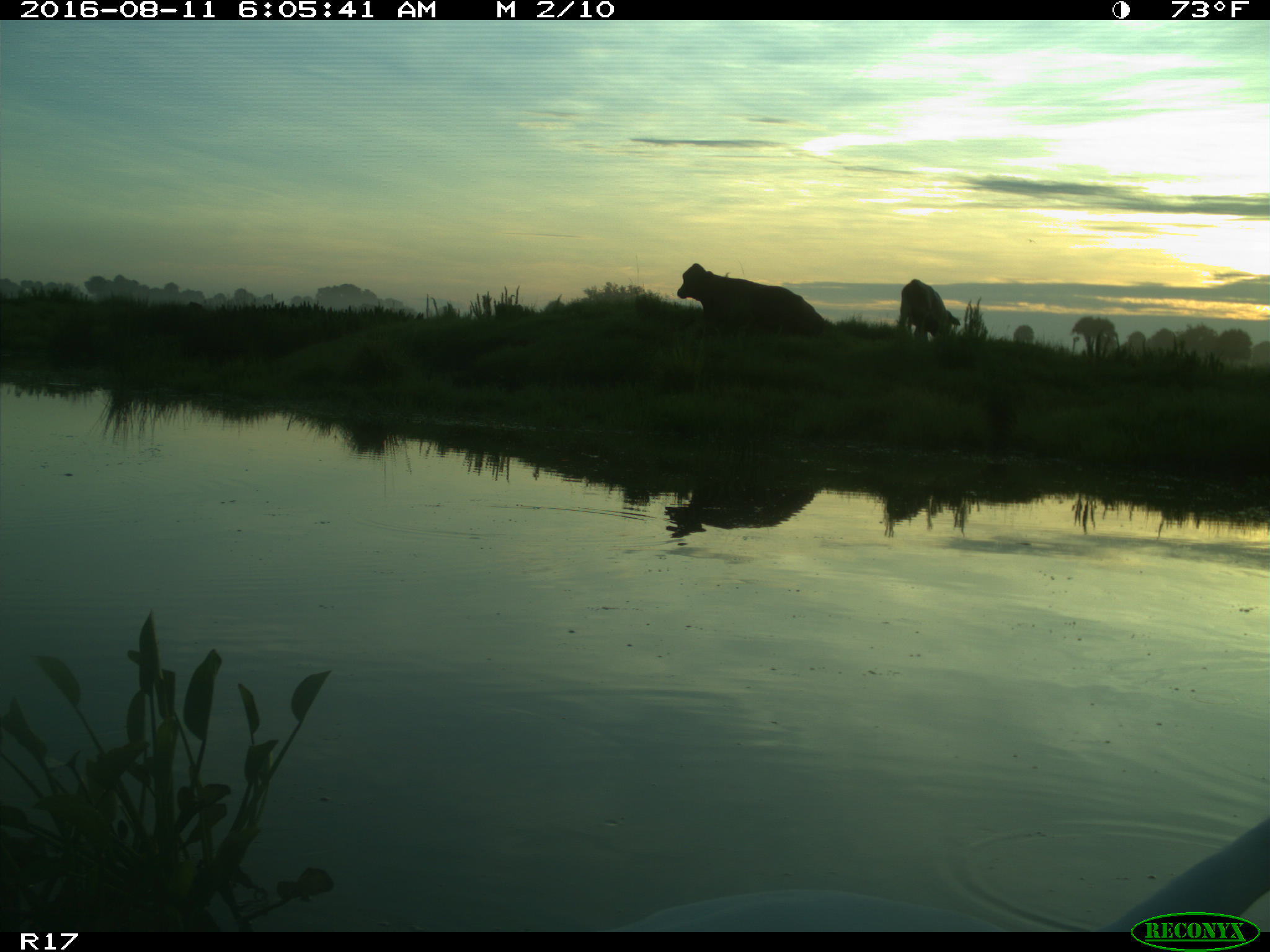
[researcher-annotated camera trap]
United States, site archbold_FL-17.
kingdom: Animalia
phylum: Chordata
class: Mammalia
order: Artiodactyla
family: Bovidae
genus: Bos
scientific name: Bos taurus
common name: domestic cow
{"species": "Bos taurus (domestic cow)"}